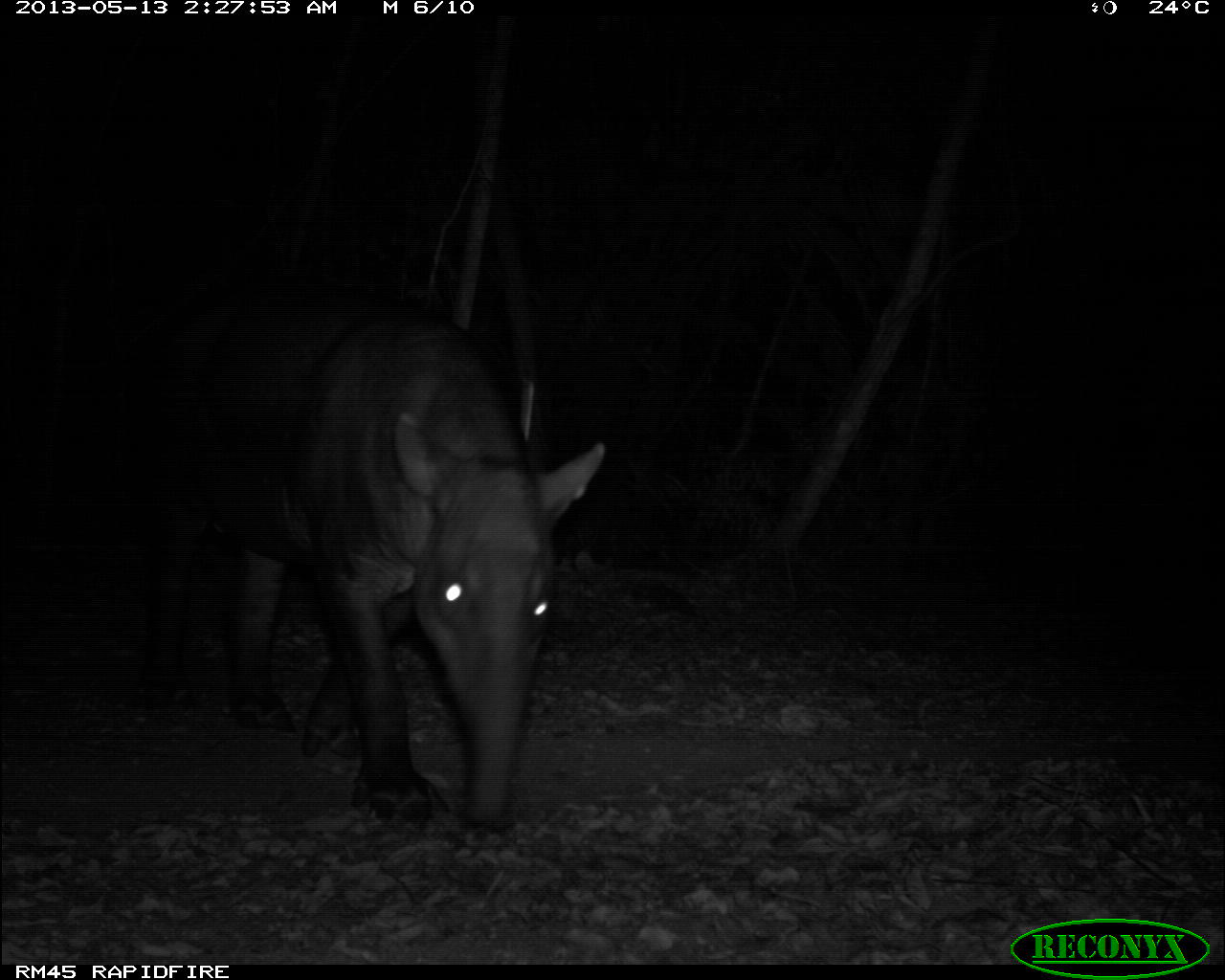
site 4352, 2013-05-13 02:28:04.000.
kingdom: Animalia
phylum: Chordata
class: Mammalia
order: Perissodactyla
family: Tapiridae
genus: Tapirus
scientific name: Tapirus bairdii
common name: baird's tapir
Tapirus bairdii (baird's tapir), count 1.